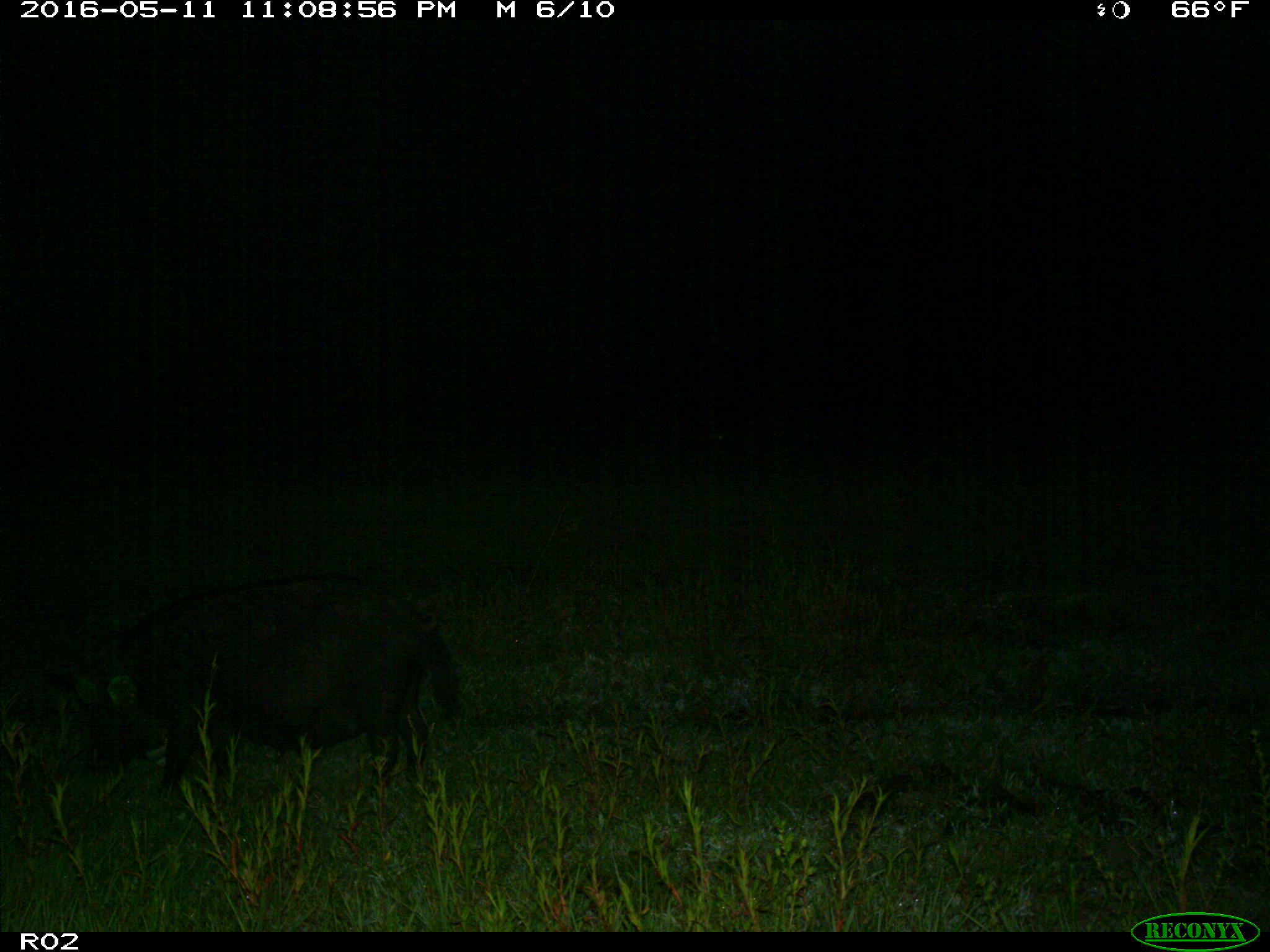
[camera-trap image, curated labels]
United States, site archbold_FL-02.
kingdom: Animalia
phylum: Chordata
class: Mammalia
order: Artiodactyla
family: Suidae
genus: Sus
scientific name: Sus scrofa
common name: wild boar